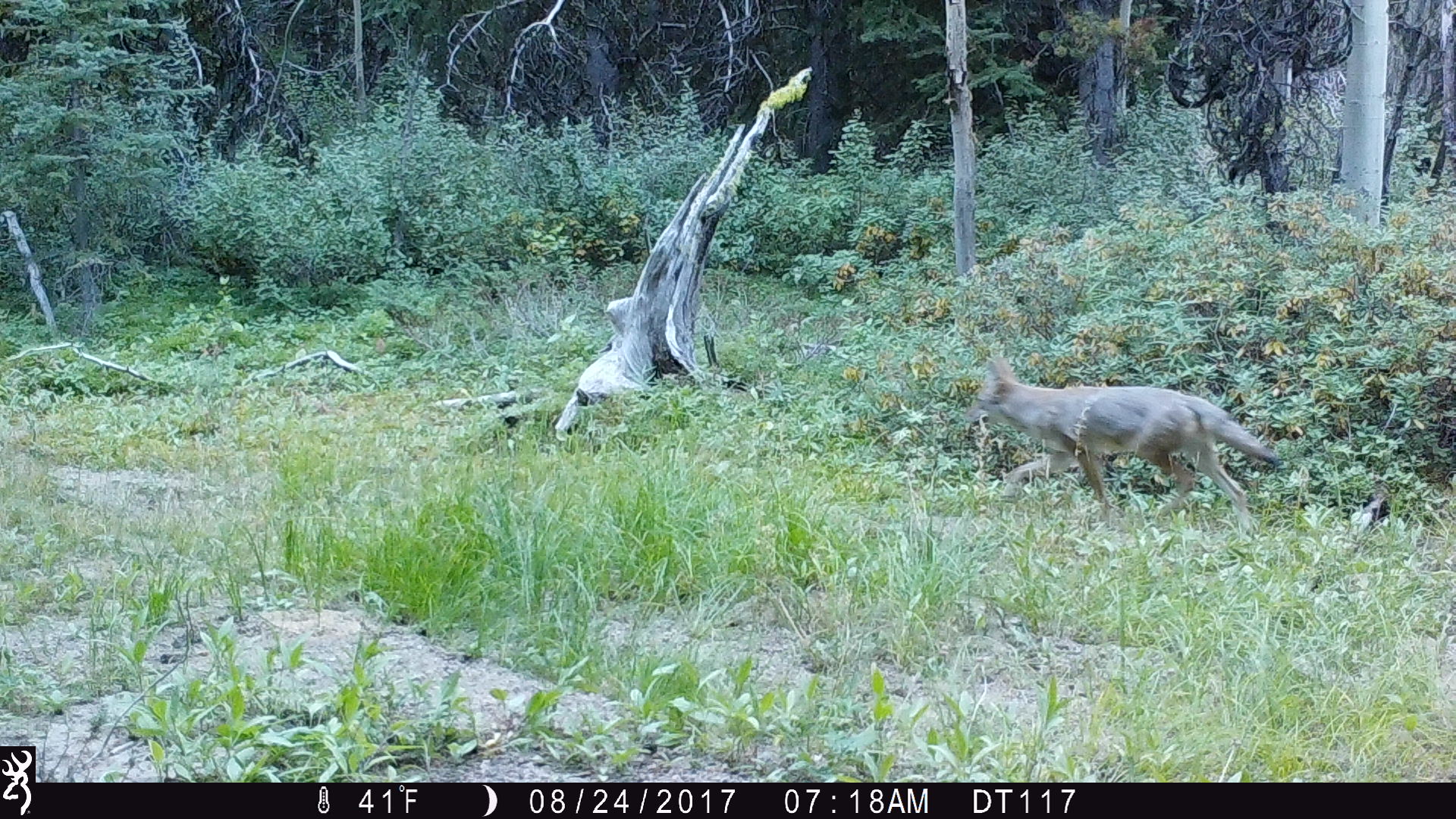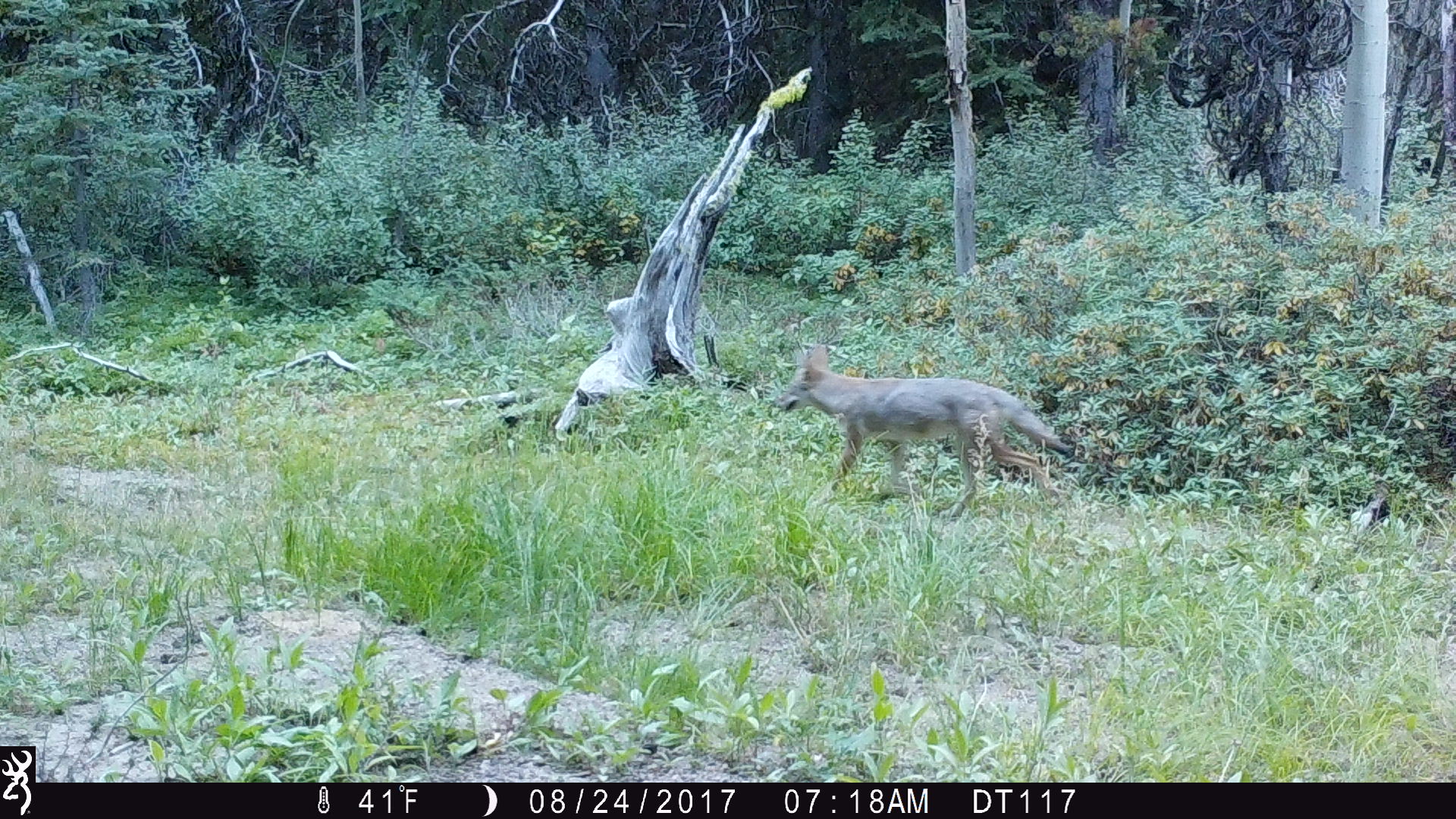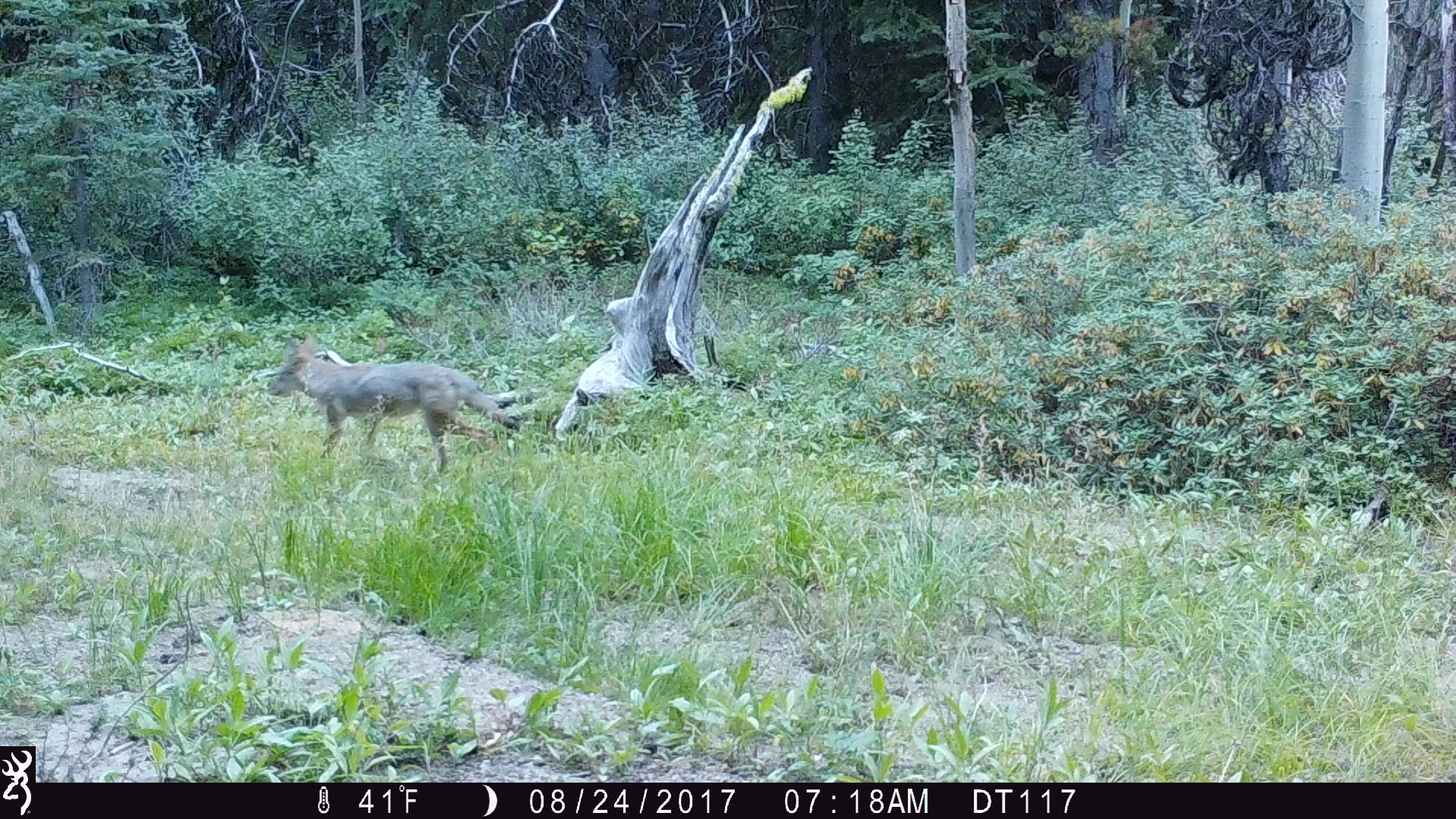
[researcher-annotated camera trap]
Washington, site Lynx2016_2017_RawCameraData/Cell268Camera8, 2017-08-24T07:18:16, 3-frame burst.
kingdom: Animalia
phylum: Chordata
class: Mammalia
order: Carnivora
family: Canidae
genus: Canis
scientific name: Canis latrans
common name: coyote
Canis latrans (coyote). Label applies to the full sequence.